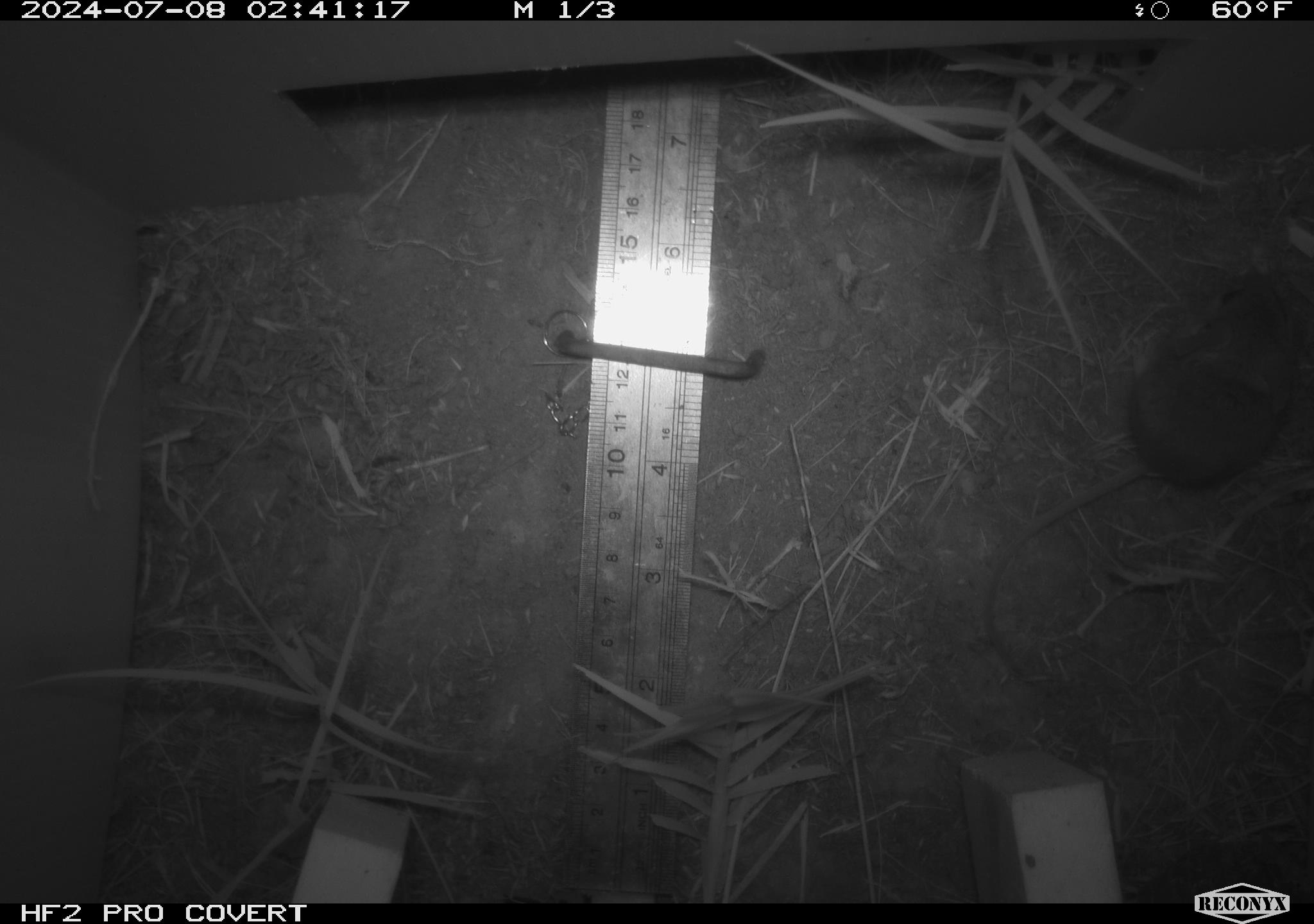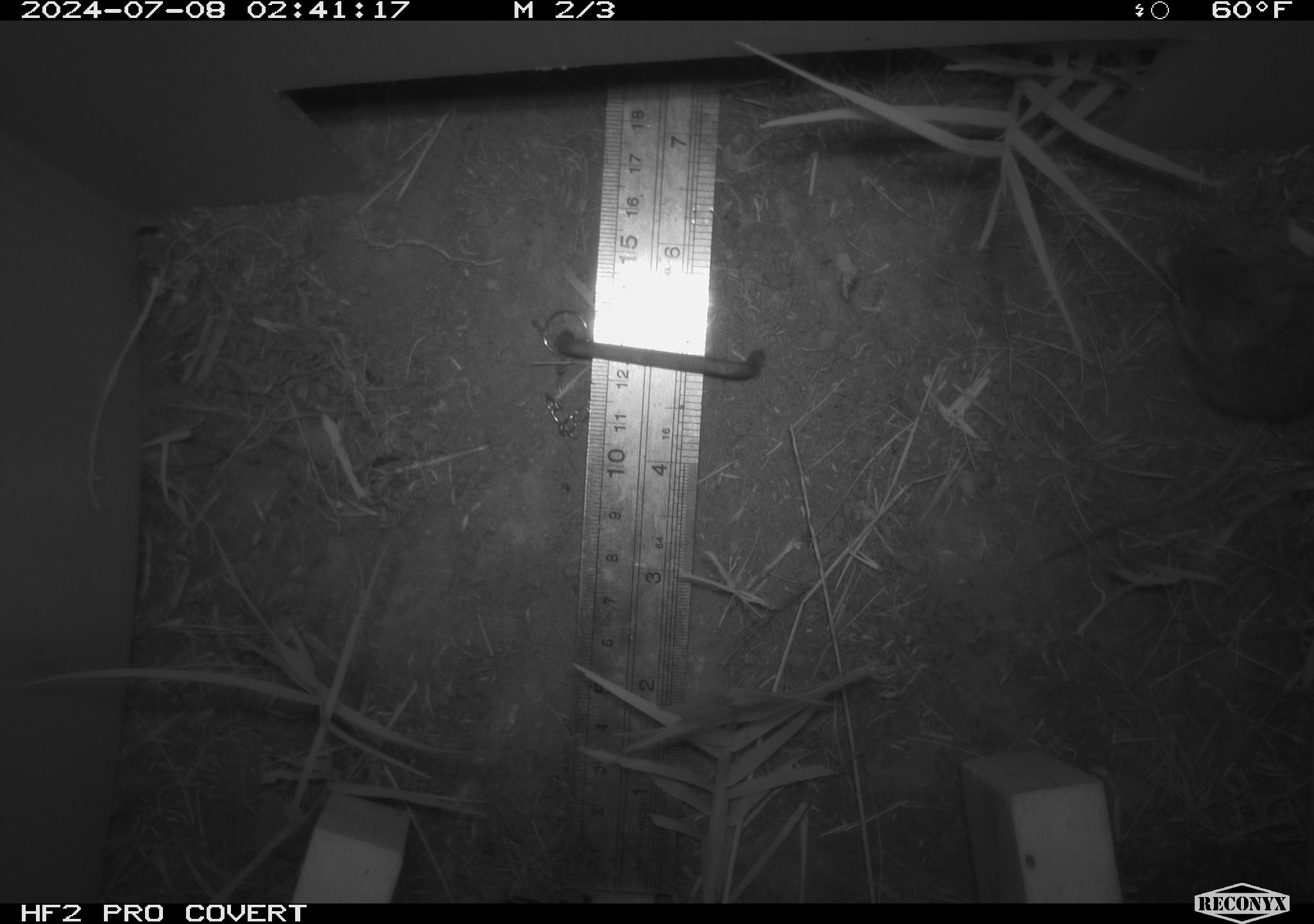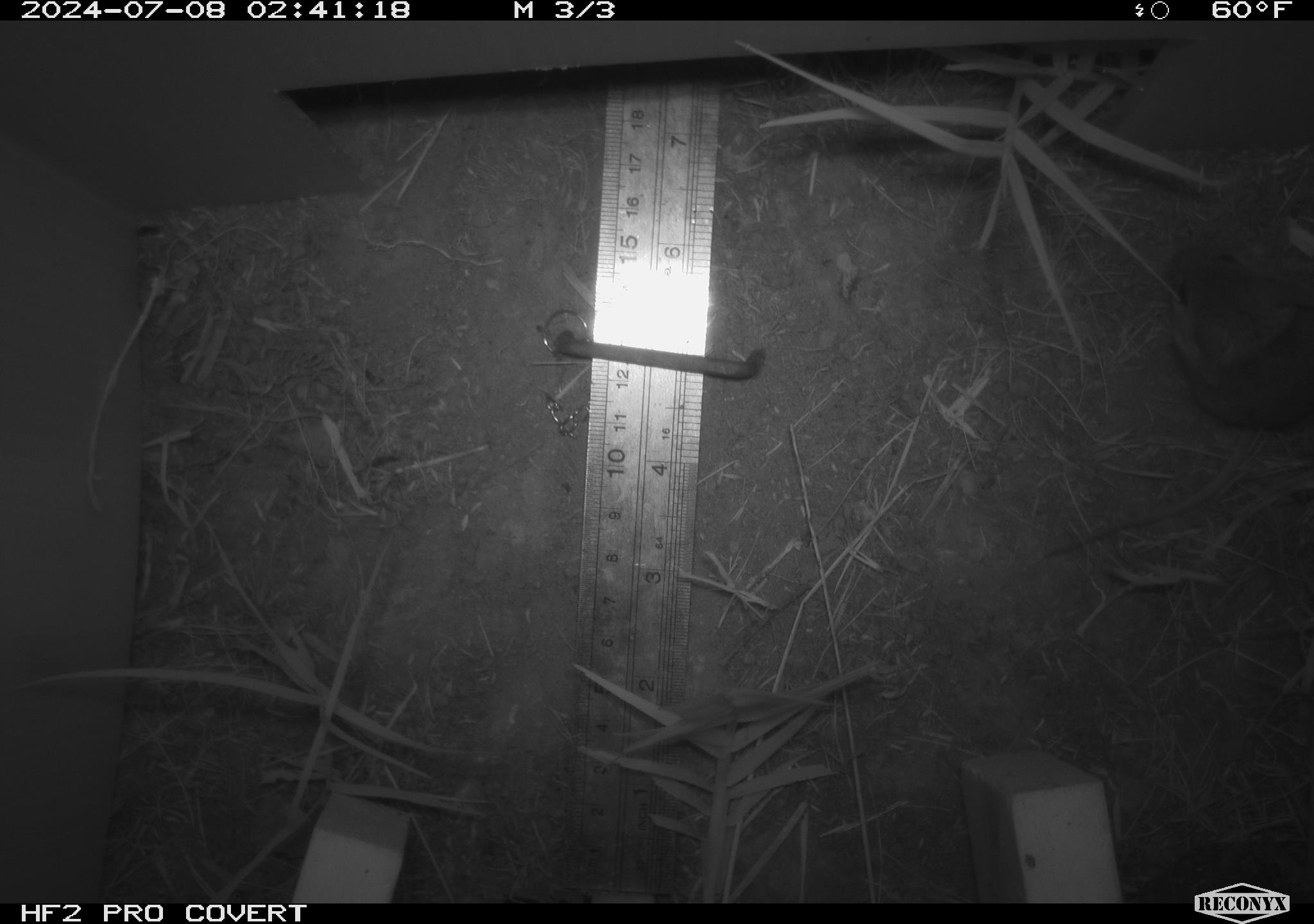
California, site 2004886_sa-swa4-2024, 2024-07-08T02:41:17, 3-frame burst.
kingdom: Animalia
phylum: Chordata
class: Mammalia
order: Rodentia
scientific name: Rodentia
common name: mouse species